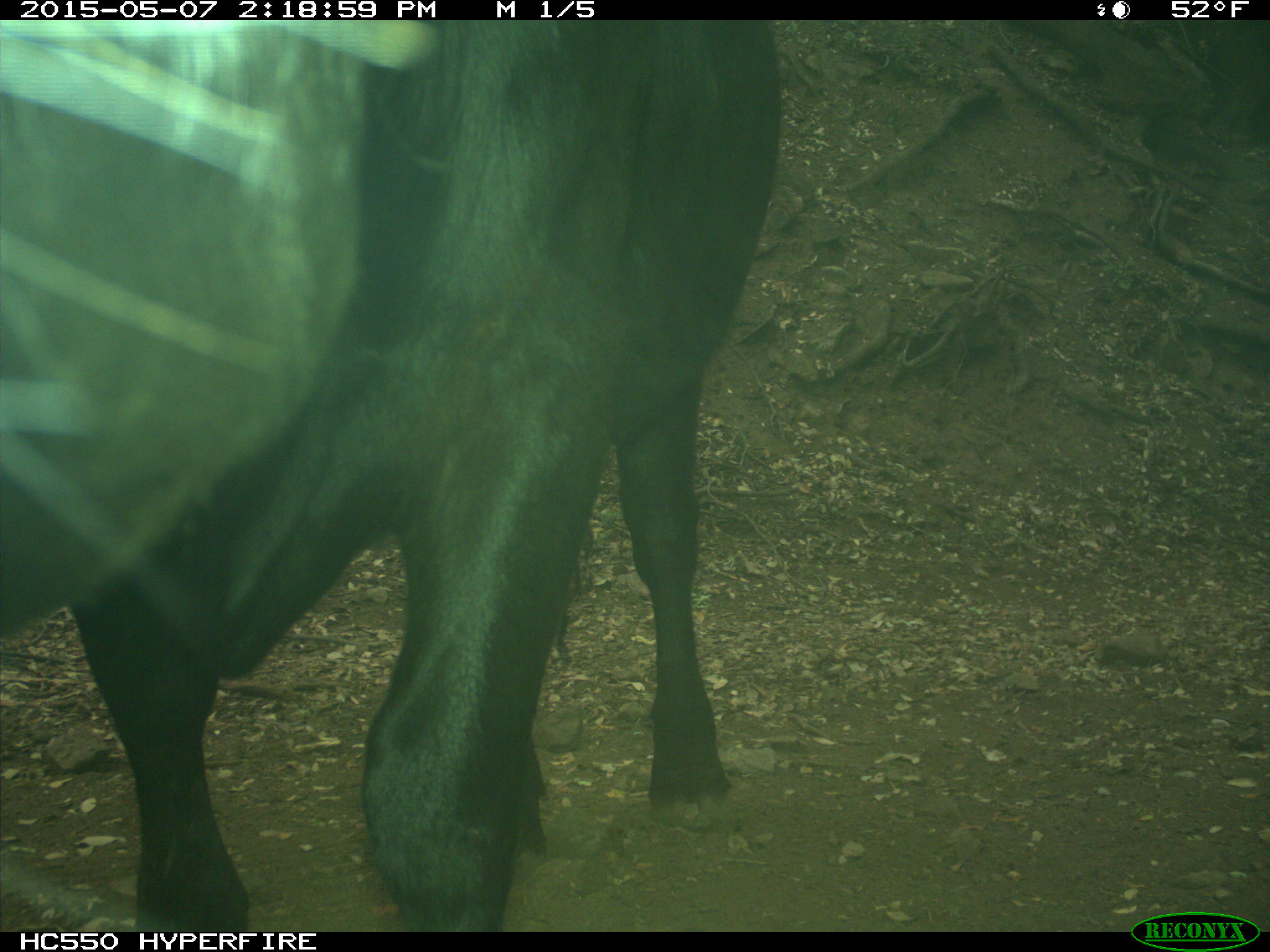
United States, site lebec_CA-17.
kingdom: Animalia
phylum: Chordata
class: Mammalia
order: Artiodactyla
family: Bovidae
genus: Bos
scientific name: Bos taurus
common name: domestic cow